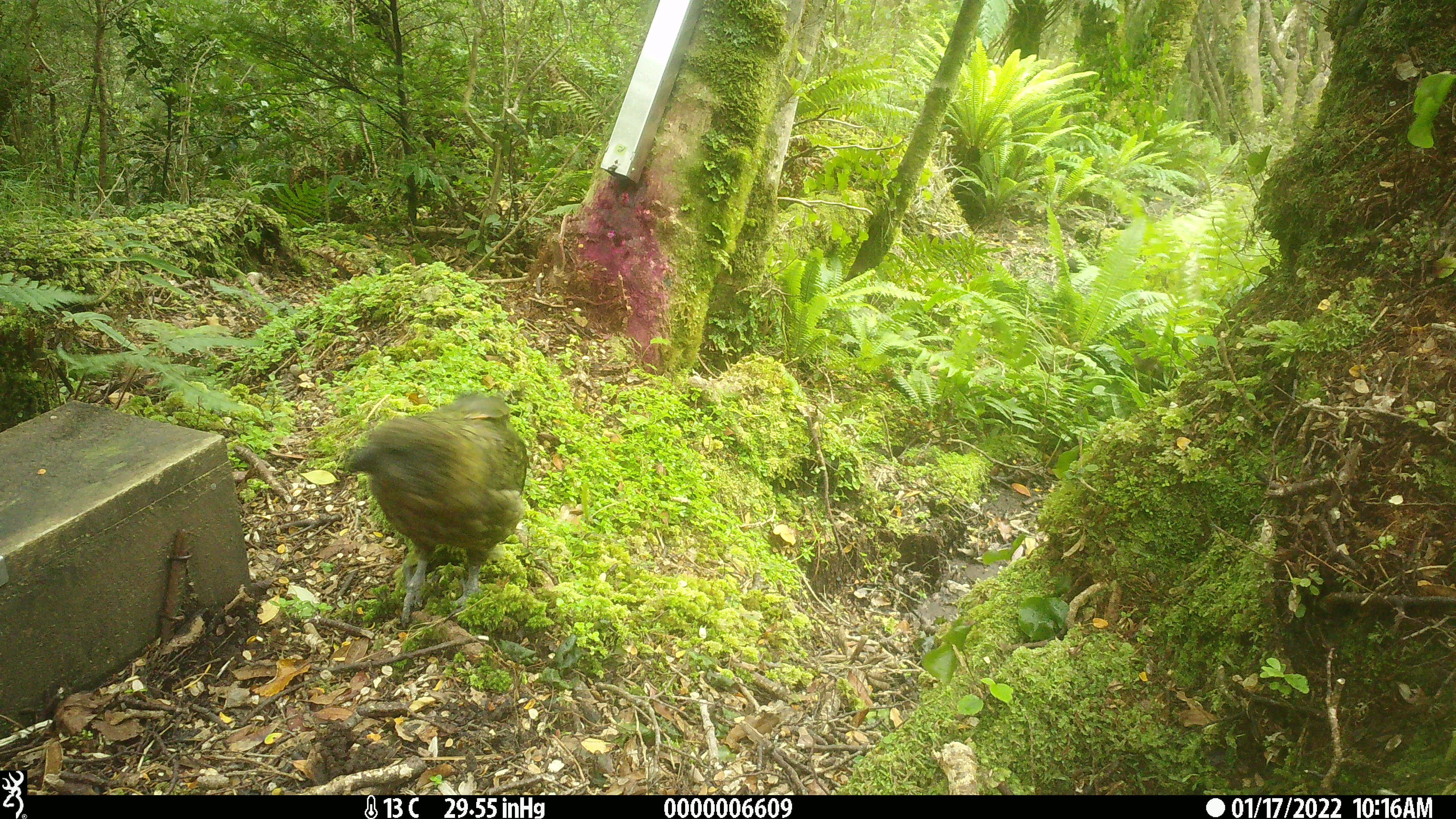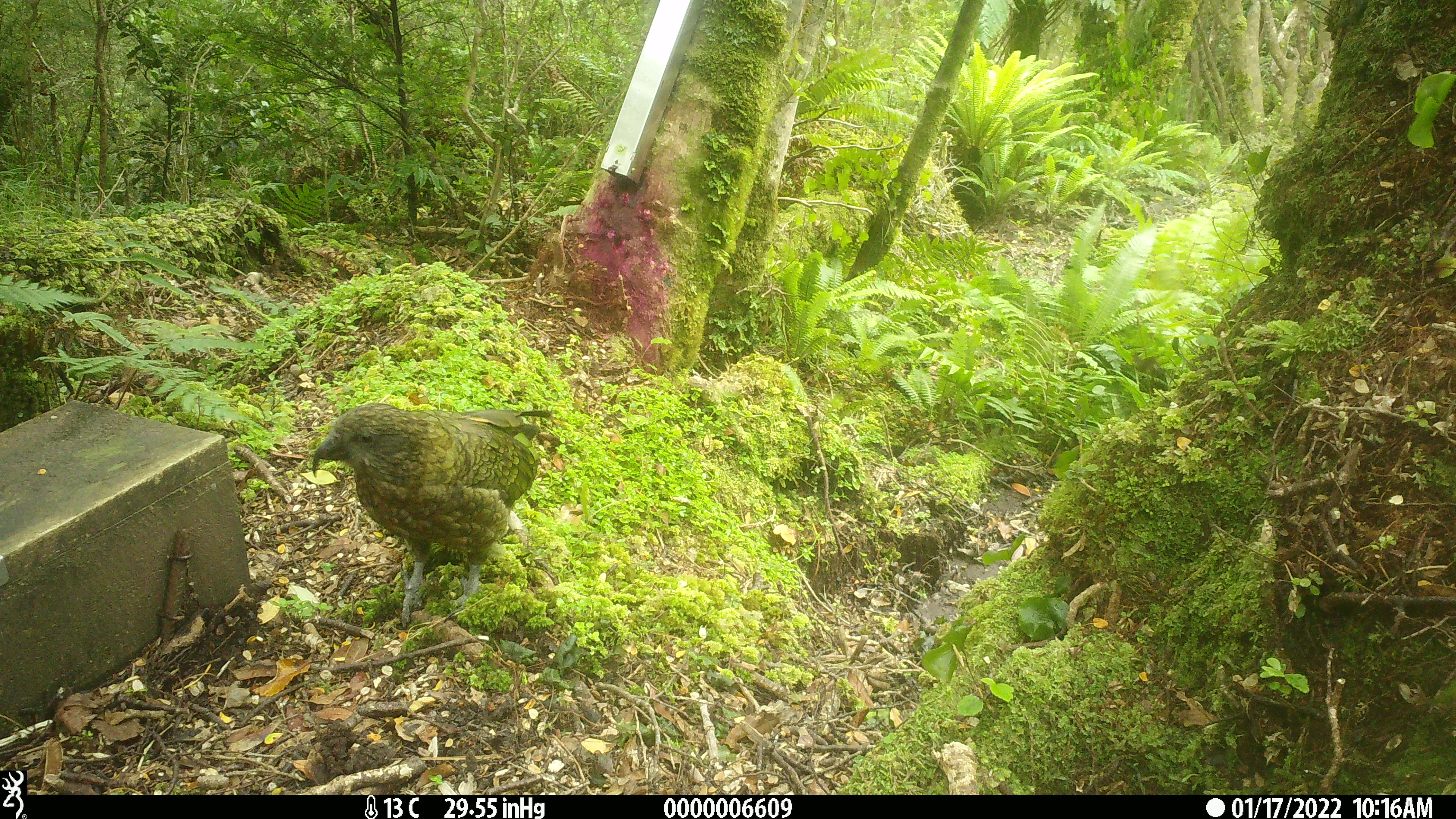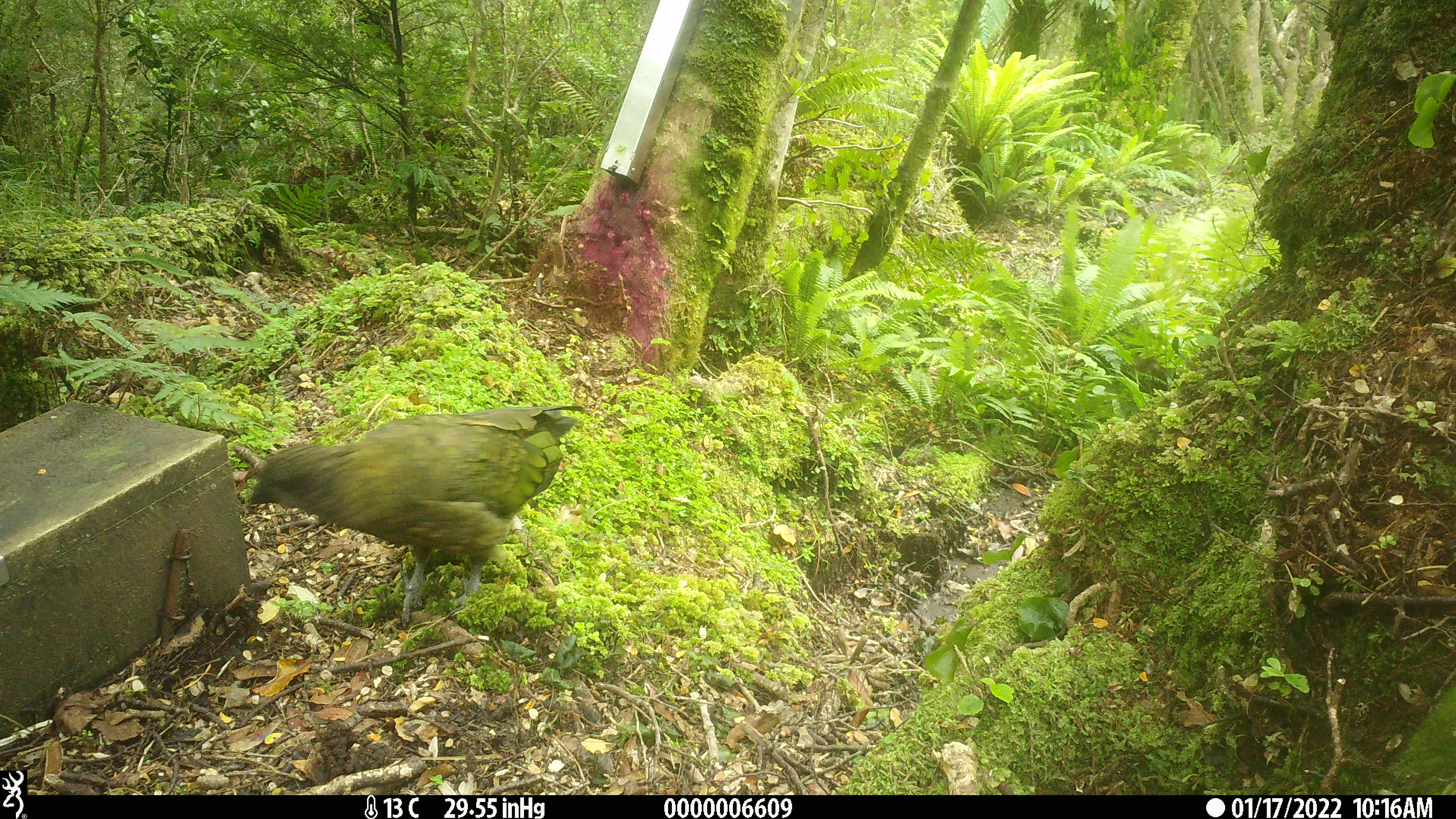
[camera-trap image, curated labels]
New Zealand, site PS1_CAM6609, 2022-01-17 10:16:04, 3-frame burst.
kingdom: Animalia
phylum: Chordata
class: Aves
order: Psittaciformes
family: Strigopidae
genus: Nestor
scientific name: Nestor notabilis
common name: kea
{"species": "kea (Nestor notabilis)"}